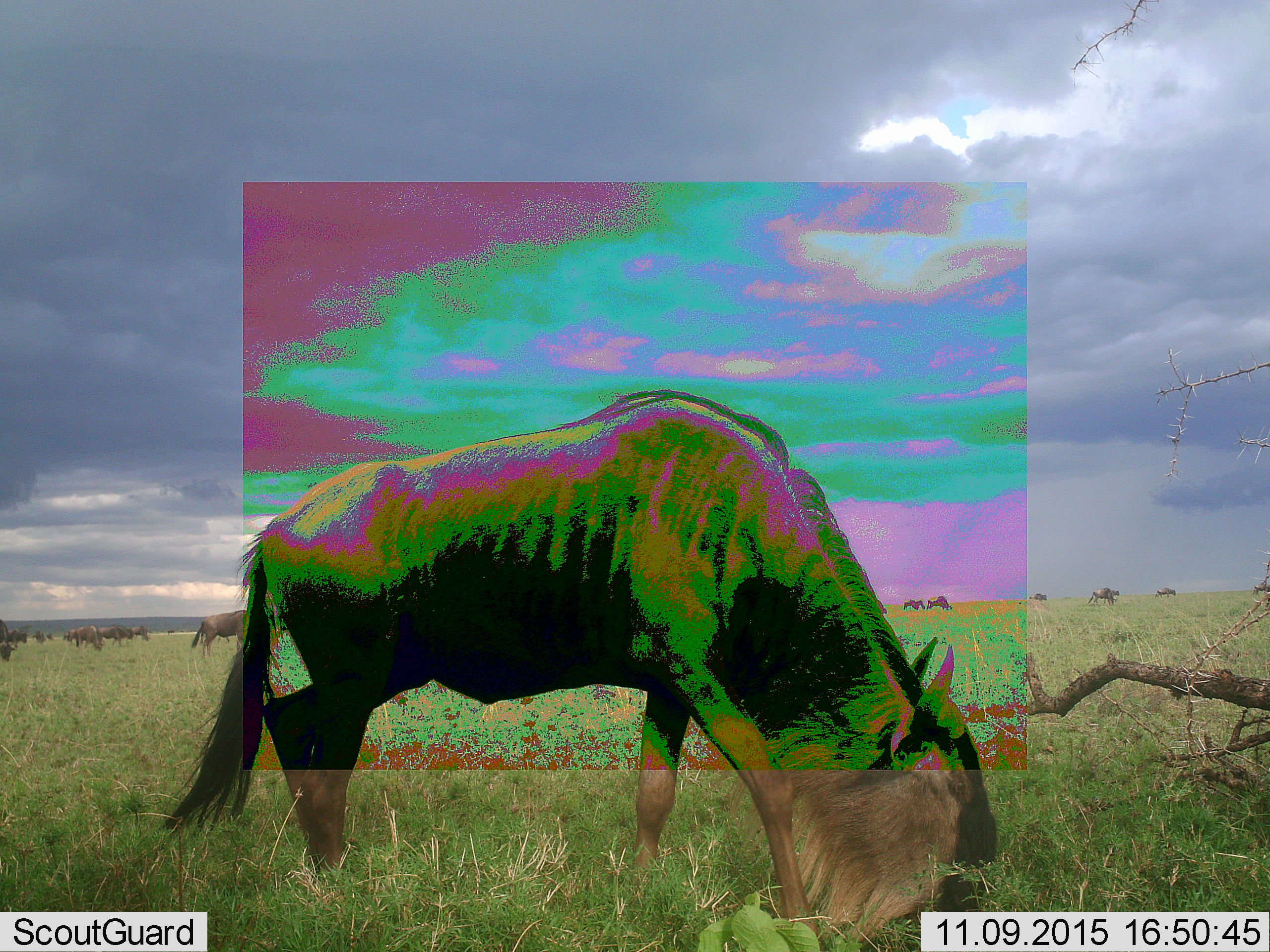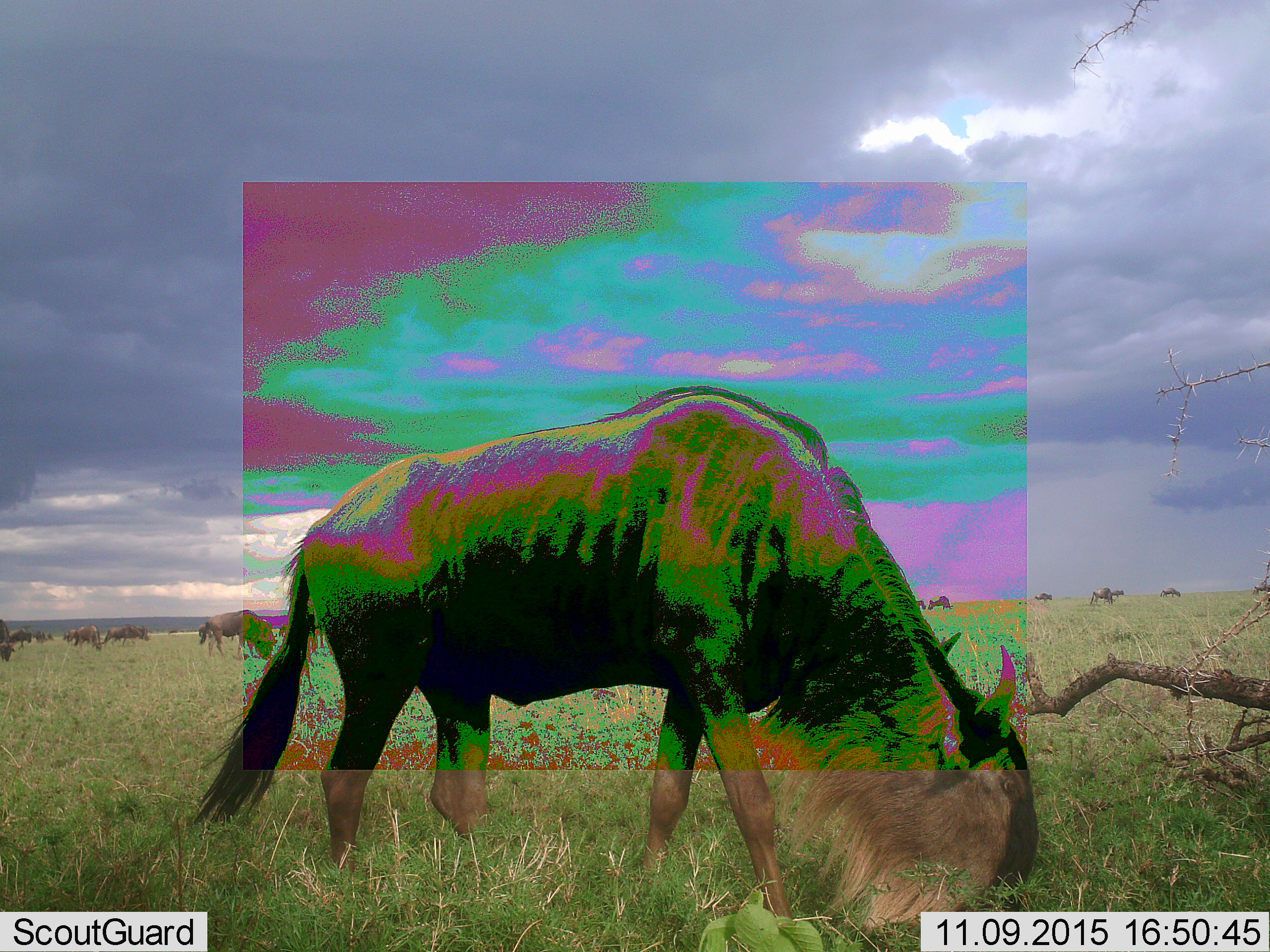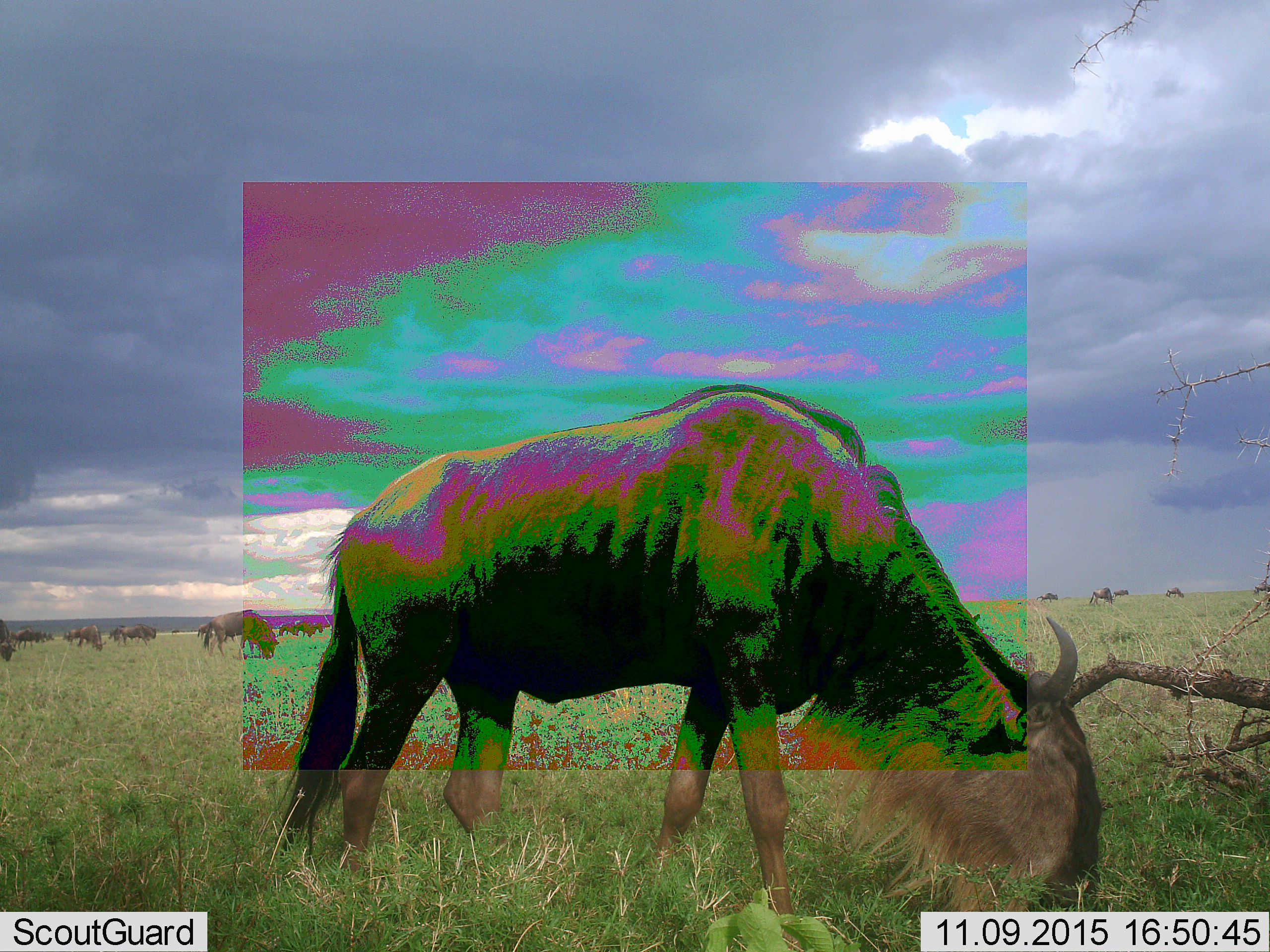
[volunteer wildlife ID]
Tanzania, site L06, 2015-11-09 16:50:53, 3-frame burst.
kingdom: Animalia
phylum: Chordata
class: Mammalia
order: Artiodactyla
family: Bovidae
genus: Connochaetes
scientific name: Connochaetes taurinus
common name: blue wildebeest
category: wildebeest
Wildebeest (blue wildebeest) (Connochaetes taurinus), count 11-50. Behavior (volunteer vote fractions): standing 50%, resting 0%, moving 50%, interacting 0%. Young present (vote fraction): 0%. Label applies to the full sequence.